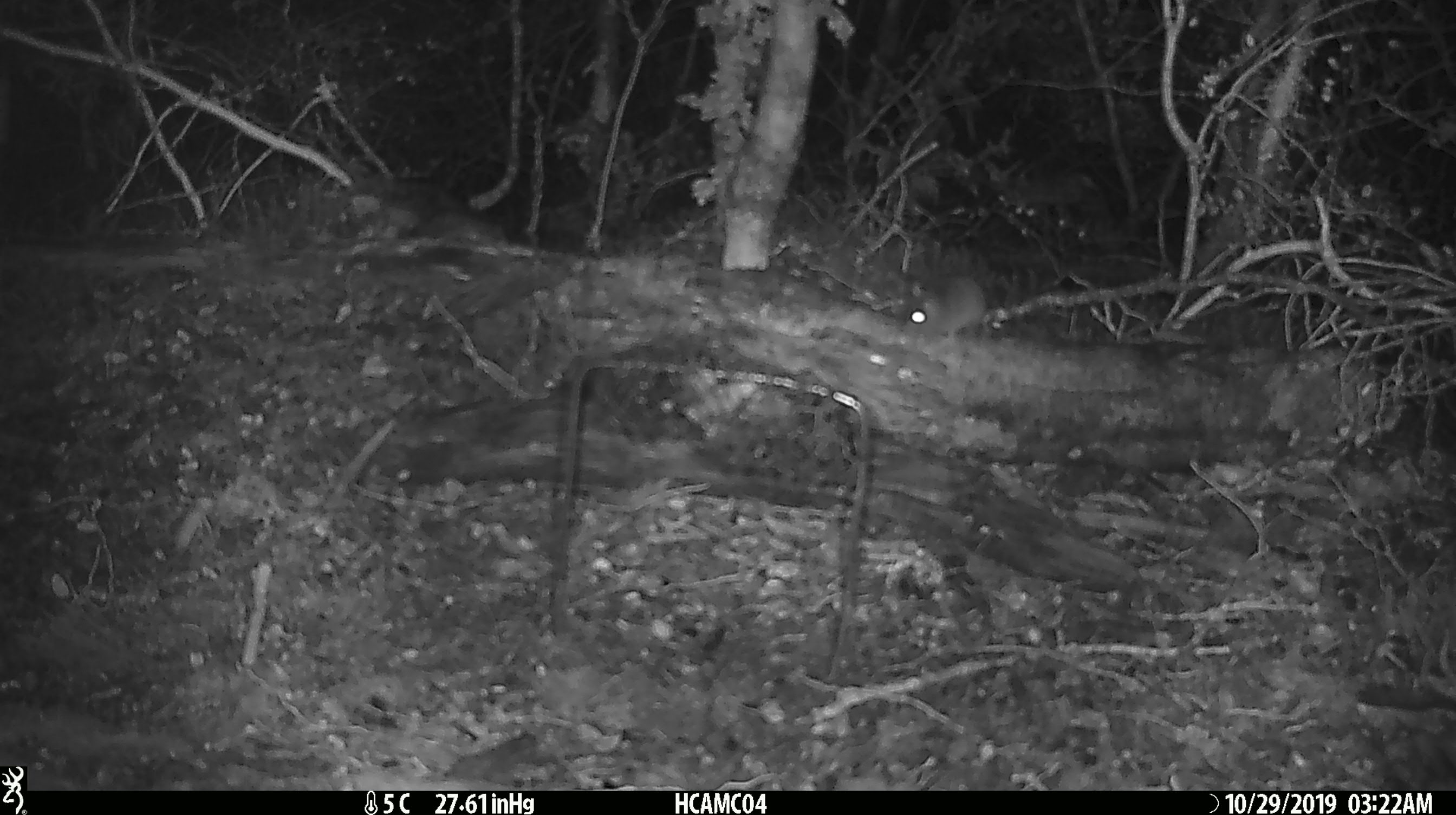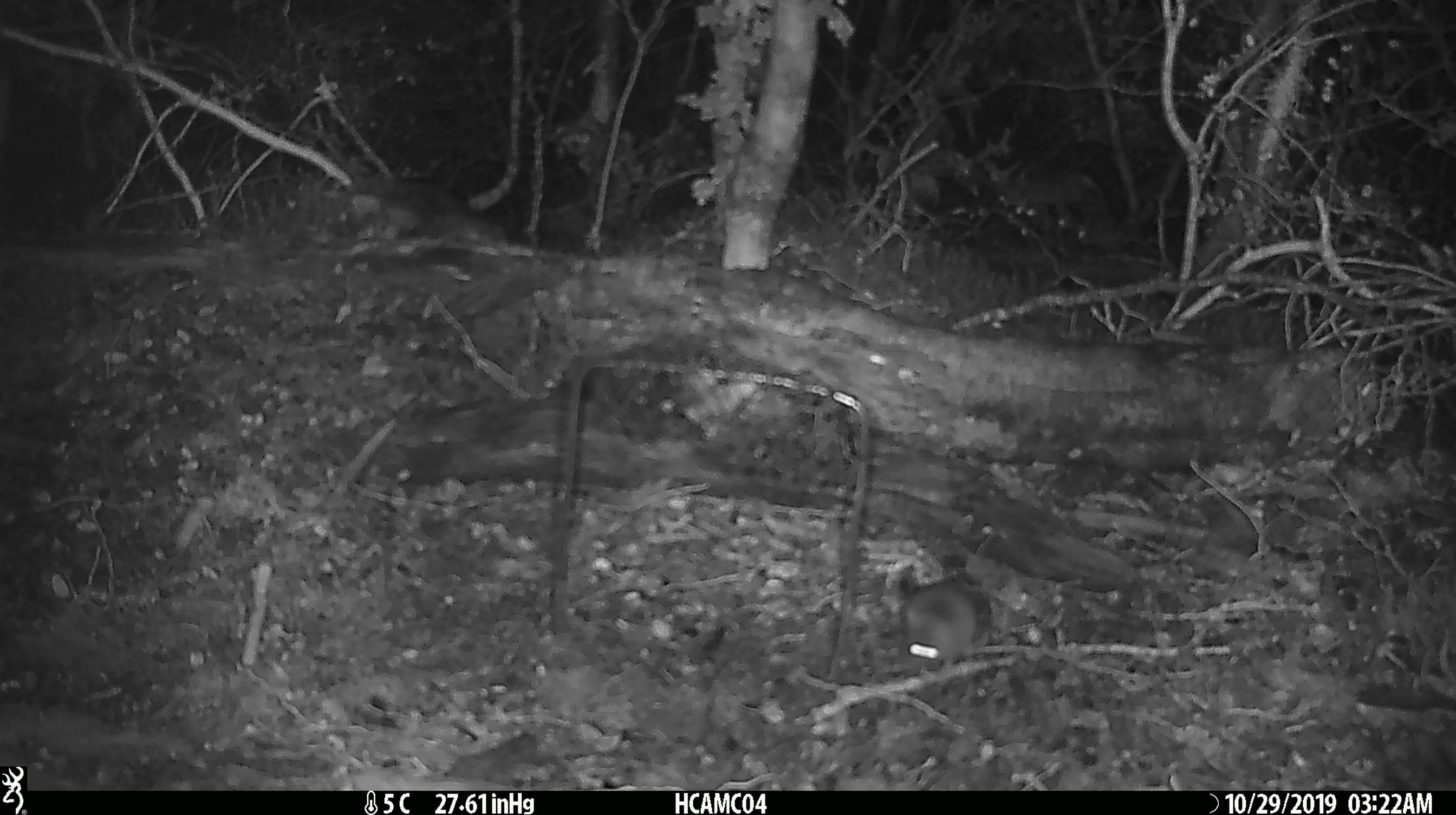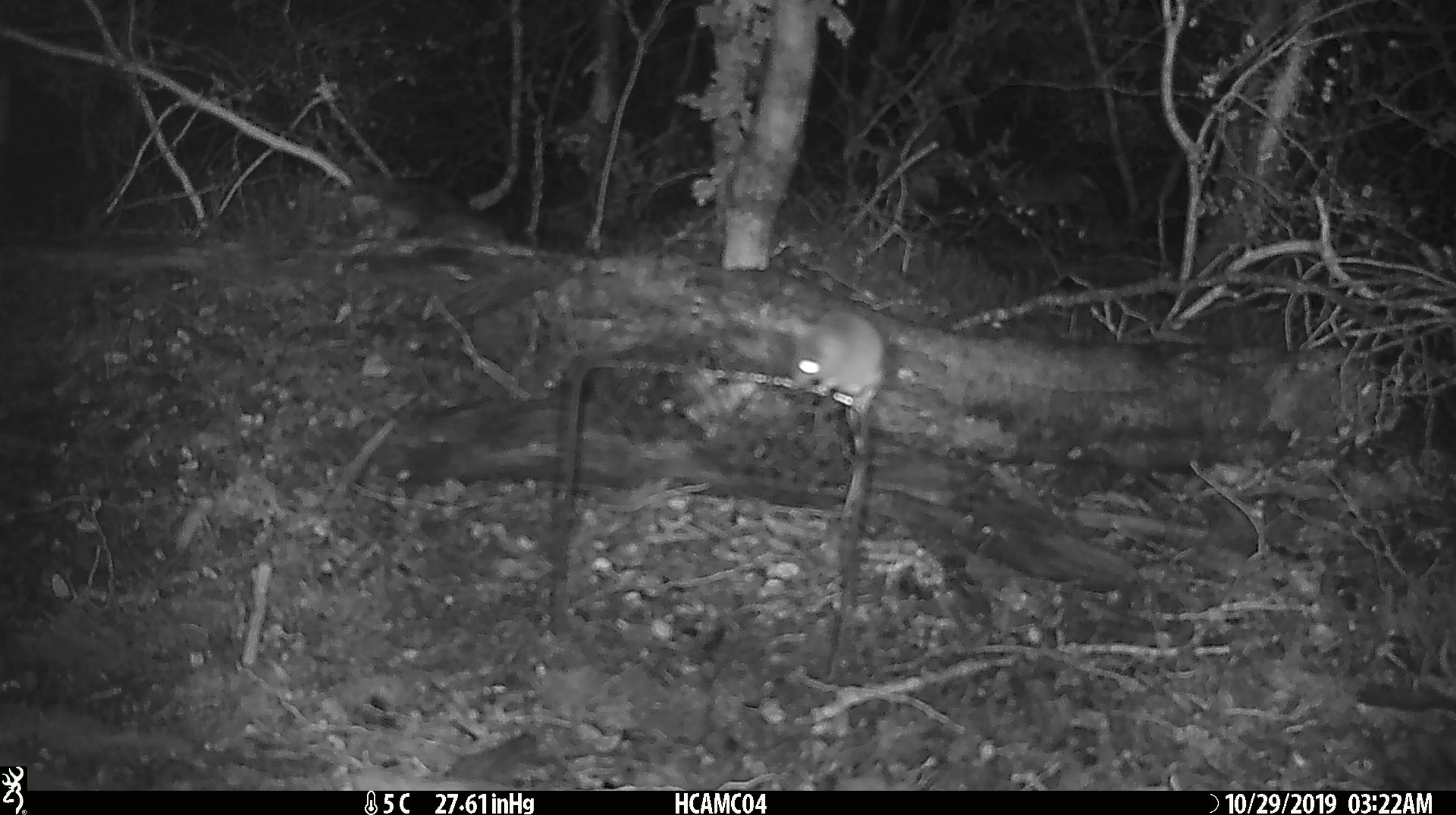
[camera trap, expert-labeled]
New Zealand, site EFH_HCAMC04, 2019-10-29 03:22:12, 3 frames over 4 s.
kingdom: Animalia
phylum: Chordata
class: Mammalia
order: Rodentia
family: Muridae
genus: Mus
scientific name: Mus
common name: mouse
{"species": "mouse (Mus)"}